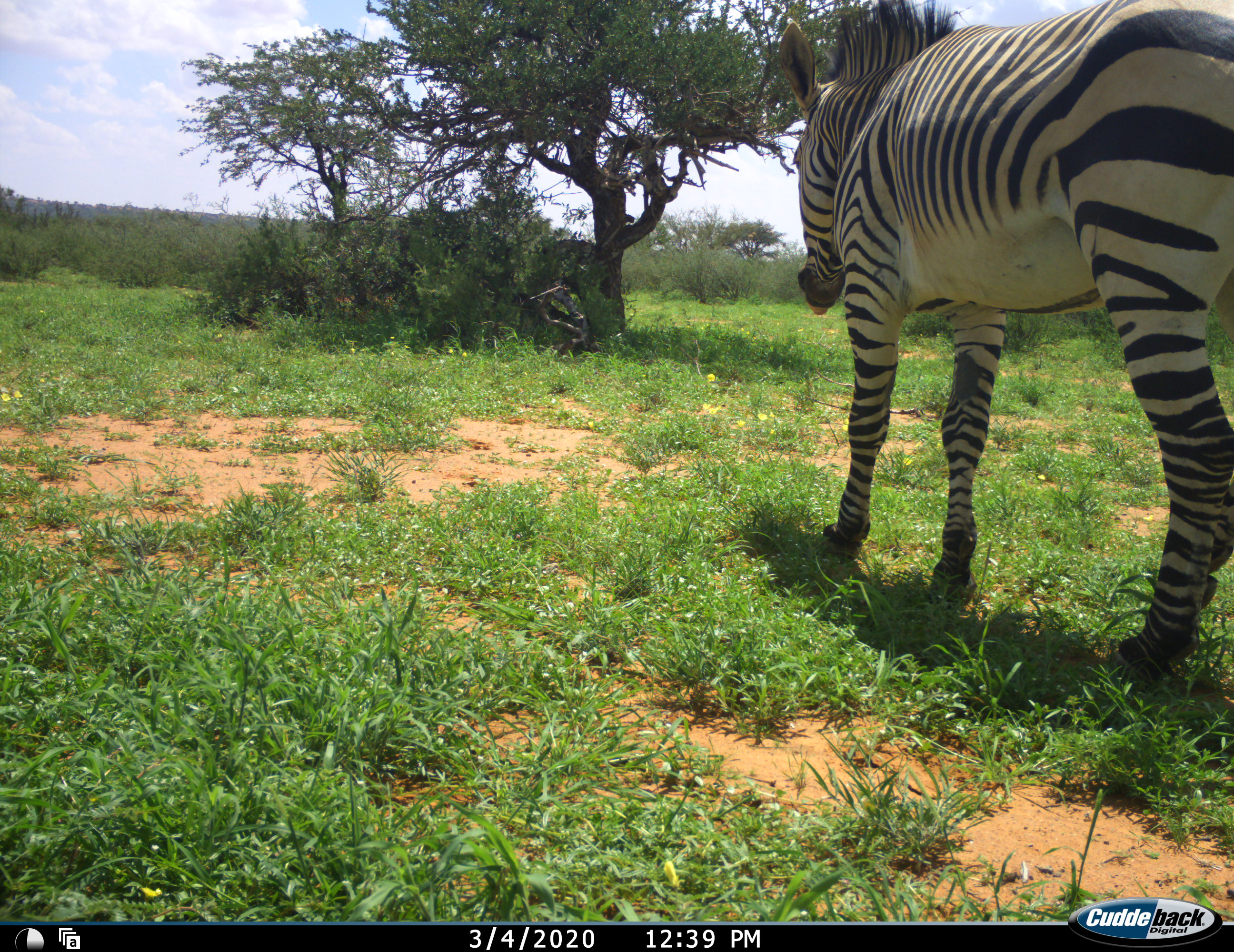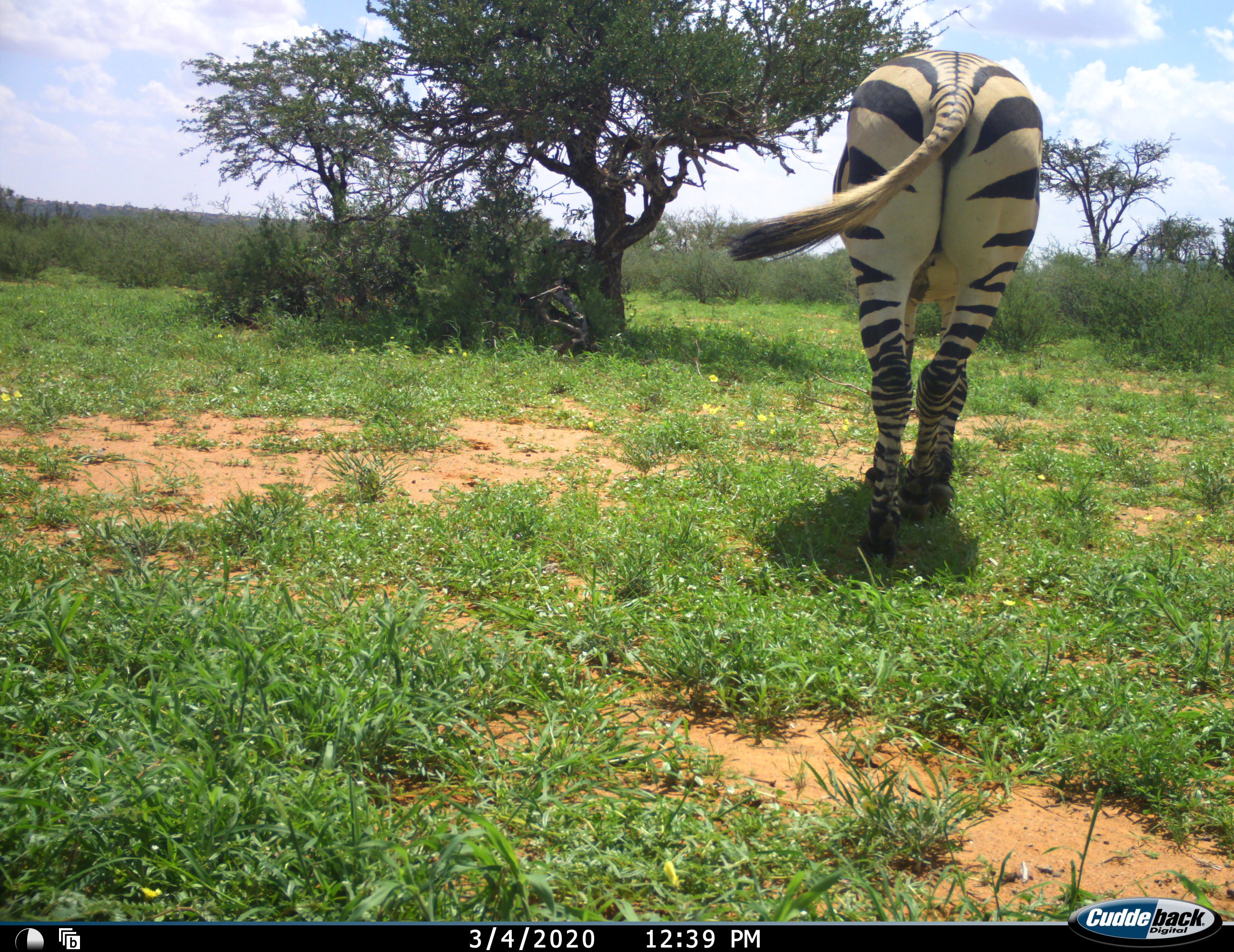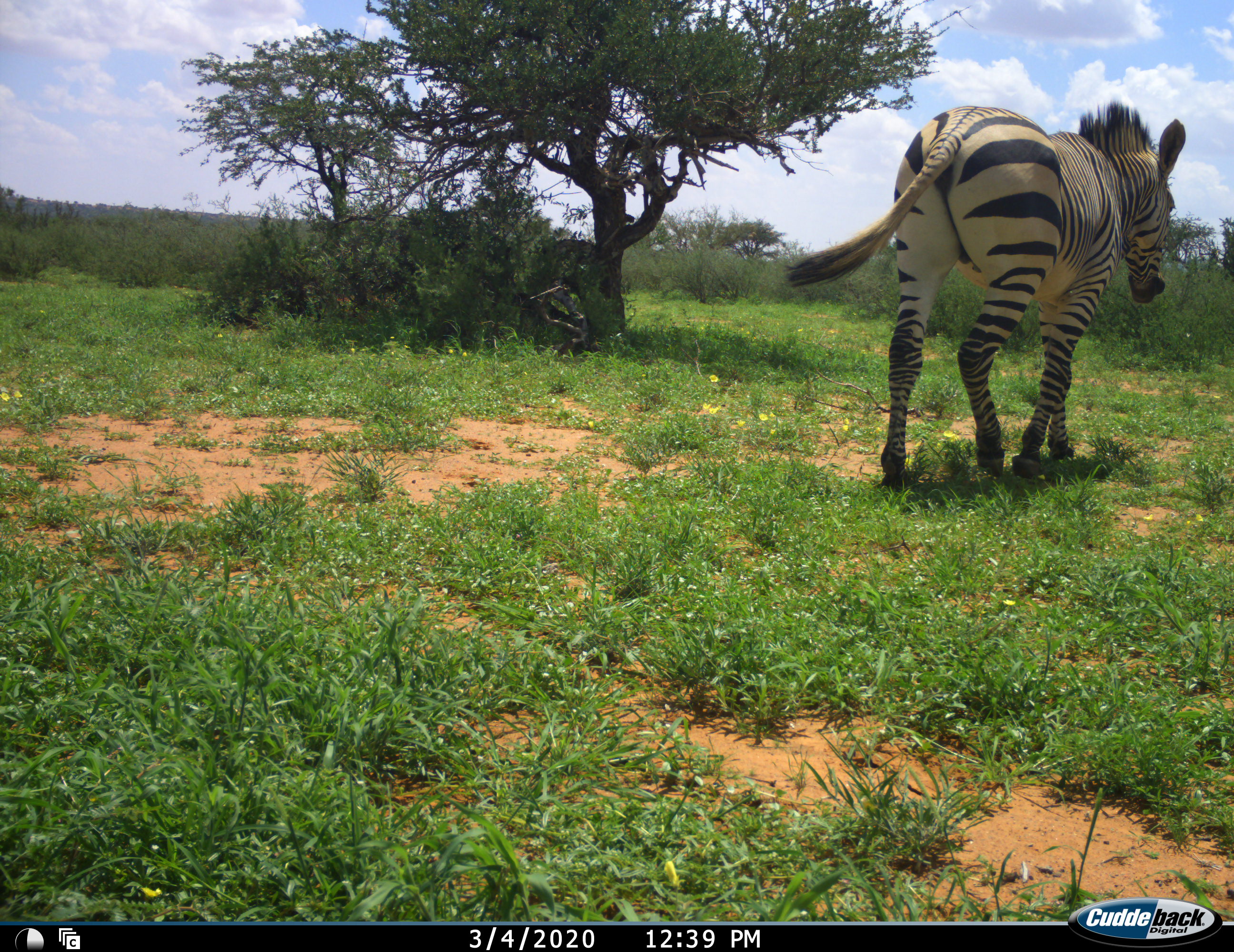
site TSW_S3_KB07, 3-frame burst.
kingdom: Animalia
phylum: Chordata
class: Mammalia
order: Perissodactyla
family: Equidae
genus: Equus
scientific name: Equus quagga burchellii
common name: burchell's zebra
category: zebraburchells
Zebraburchells (burchell's zebra) (Equus quagga burchellii), count 1. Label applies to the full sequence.